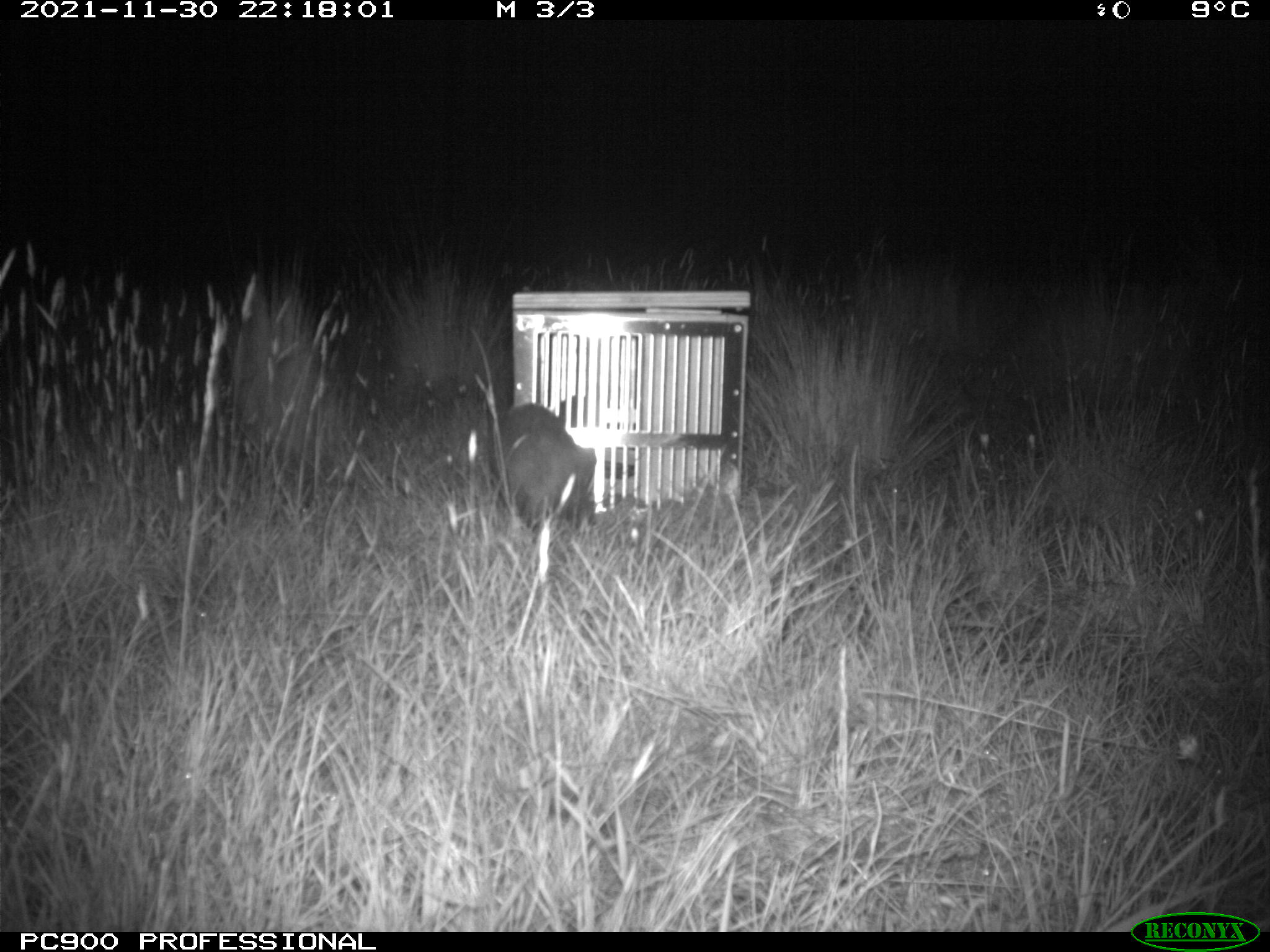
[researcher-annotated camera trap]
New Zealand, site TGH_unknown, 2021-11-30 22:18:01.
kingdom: Animalia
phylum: Chordata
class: Mammalia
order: Carnivora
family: Mustelidae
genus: Mustela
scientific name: Mustela furo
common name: ferret